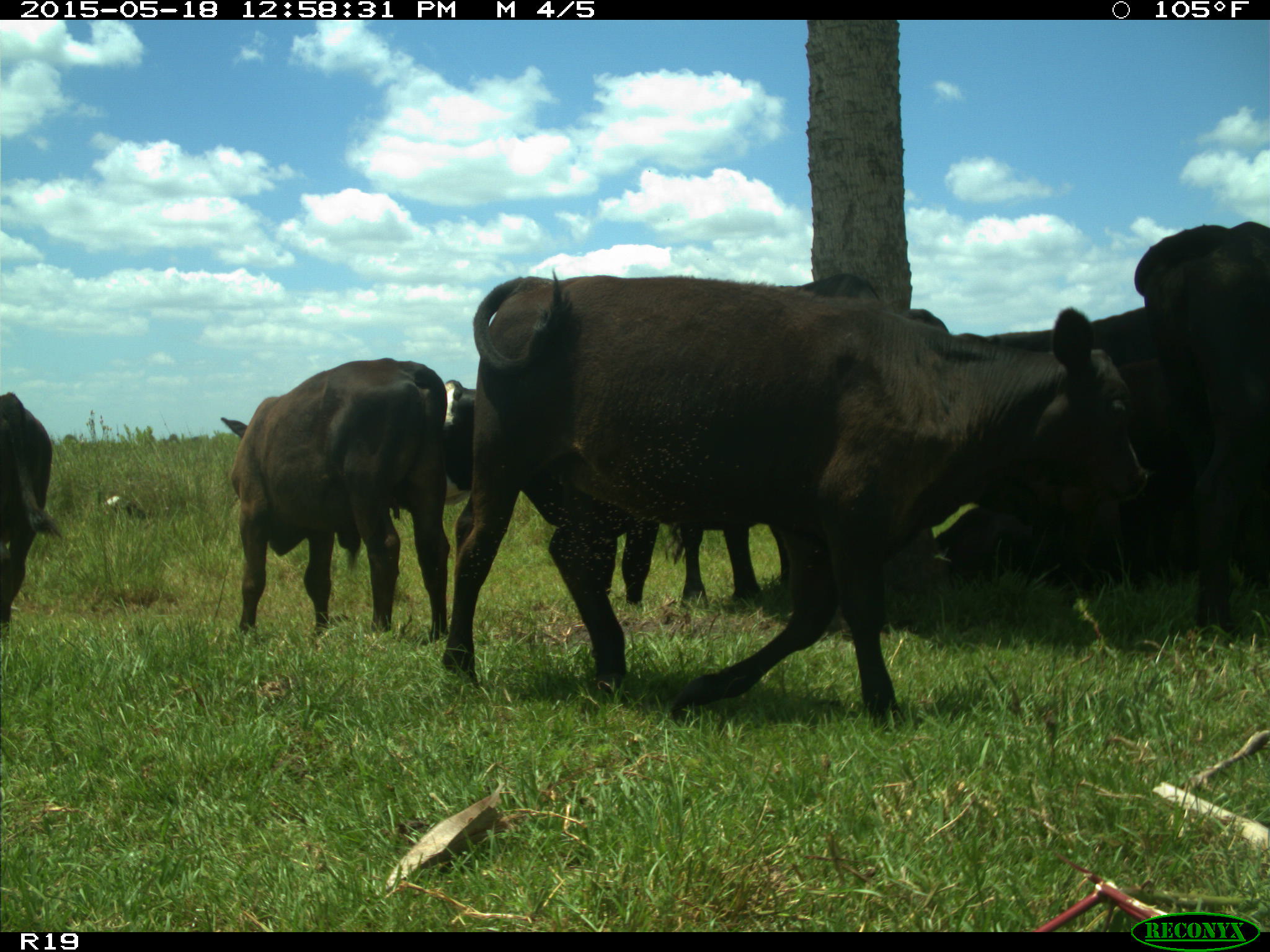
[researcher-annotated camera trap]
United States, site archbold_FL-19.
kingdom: Animalia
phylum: Chordata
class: Mammalia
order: Artiodactyla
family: Bovidae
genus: Bos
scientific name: Bos taurus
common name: domestic cow